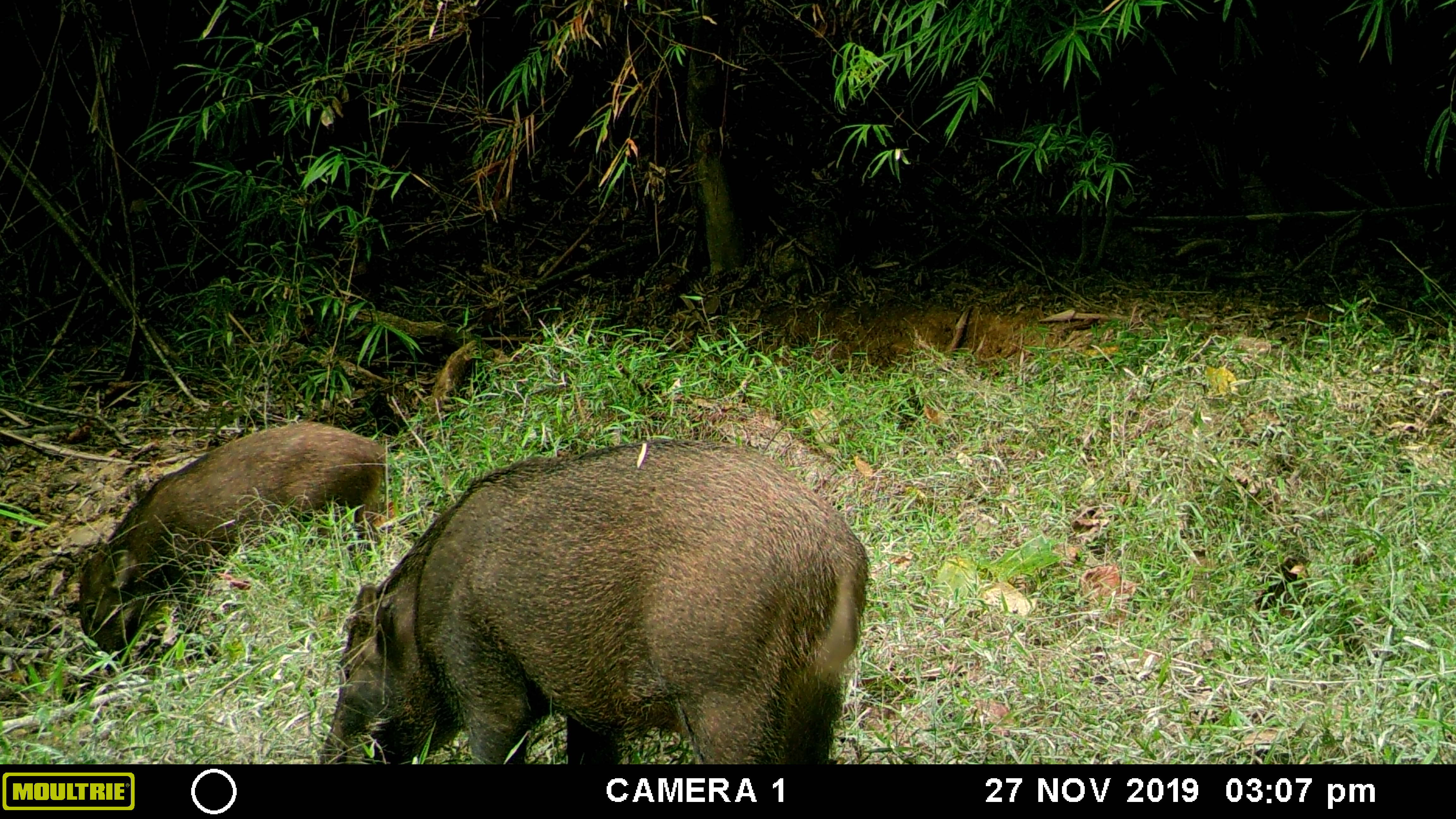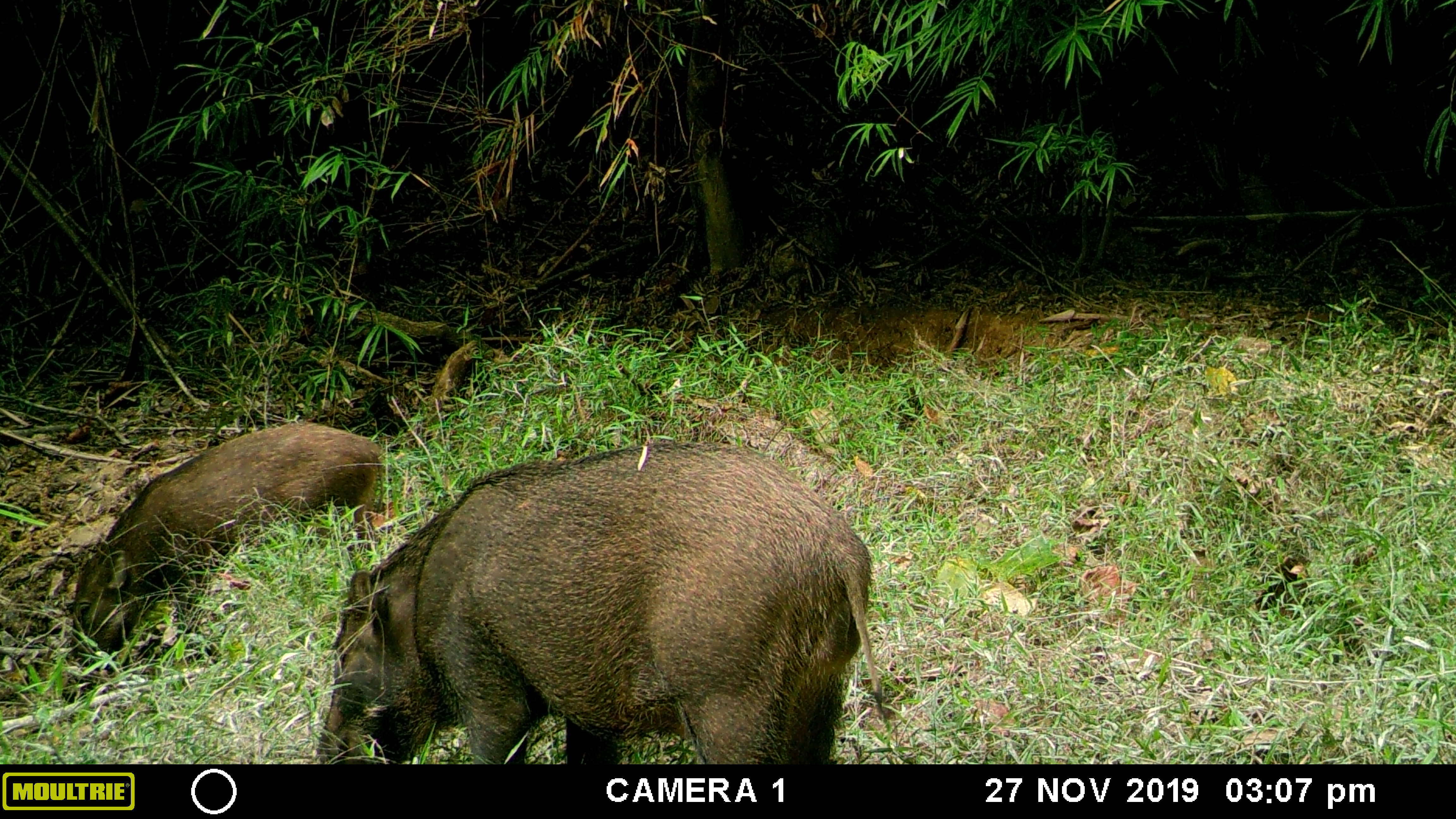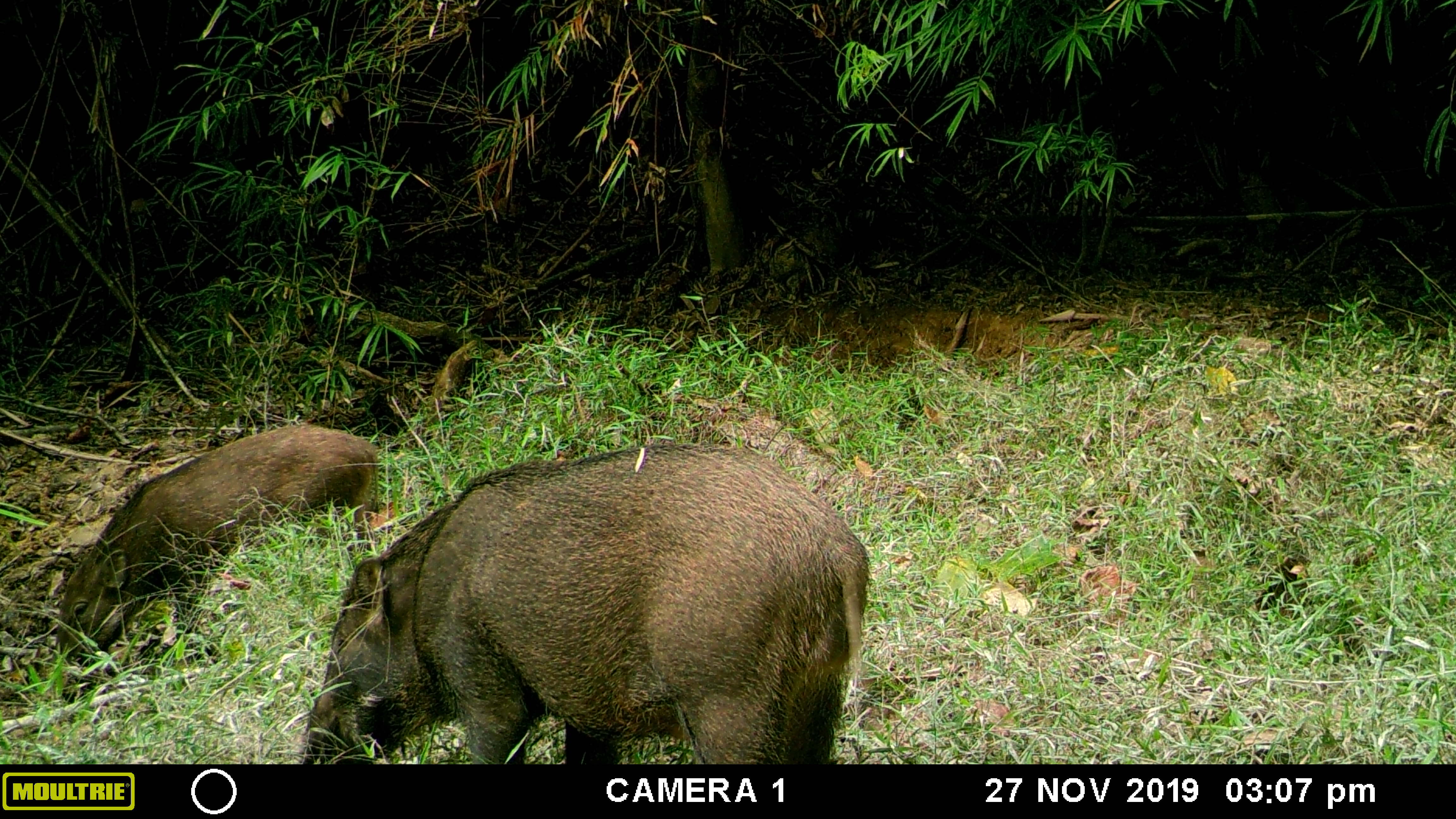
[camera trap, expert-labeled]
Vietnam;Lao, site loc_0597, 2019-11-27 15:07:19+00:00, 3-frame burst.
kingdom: Animalia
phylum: Chordata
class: Mammalia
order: Artiodactyla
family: Suidae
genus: Sus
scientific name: Sus scrofa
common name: eurasian wild pig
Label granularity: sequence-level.